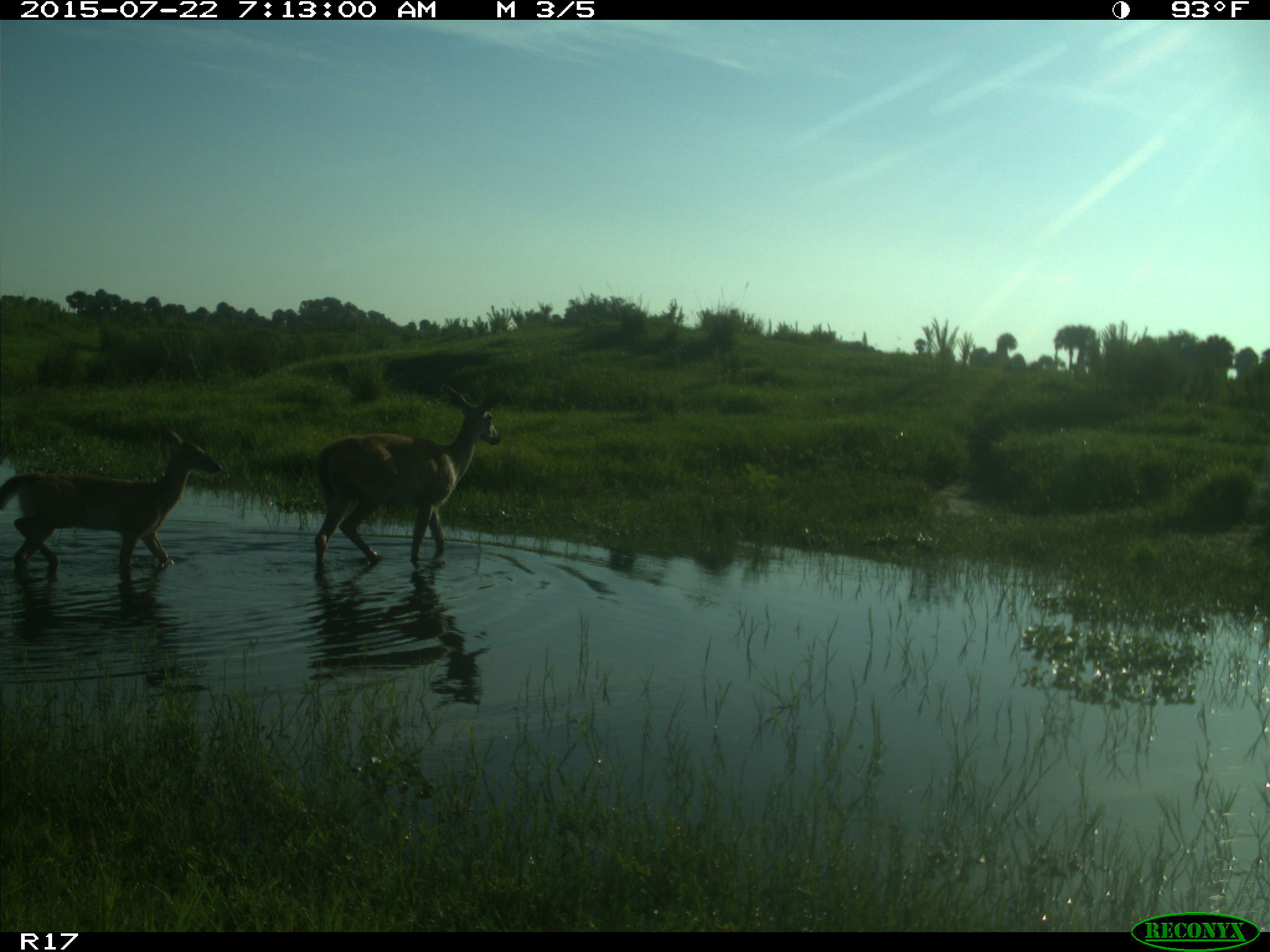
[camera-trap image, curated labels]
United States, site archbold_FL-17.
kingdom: Animalia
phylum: Chordata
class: Mammalia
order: Artiodactyla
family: Cervidae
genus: Odocoileus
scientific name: Odocoileus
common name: deer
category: unidentified deer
Unidentified deer (deer) (Odocoileus).